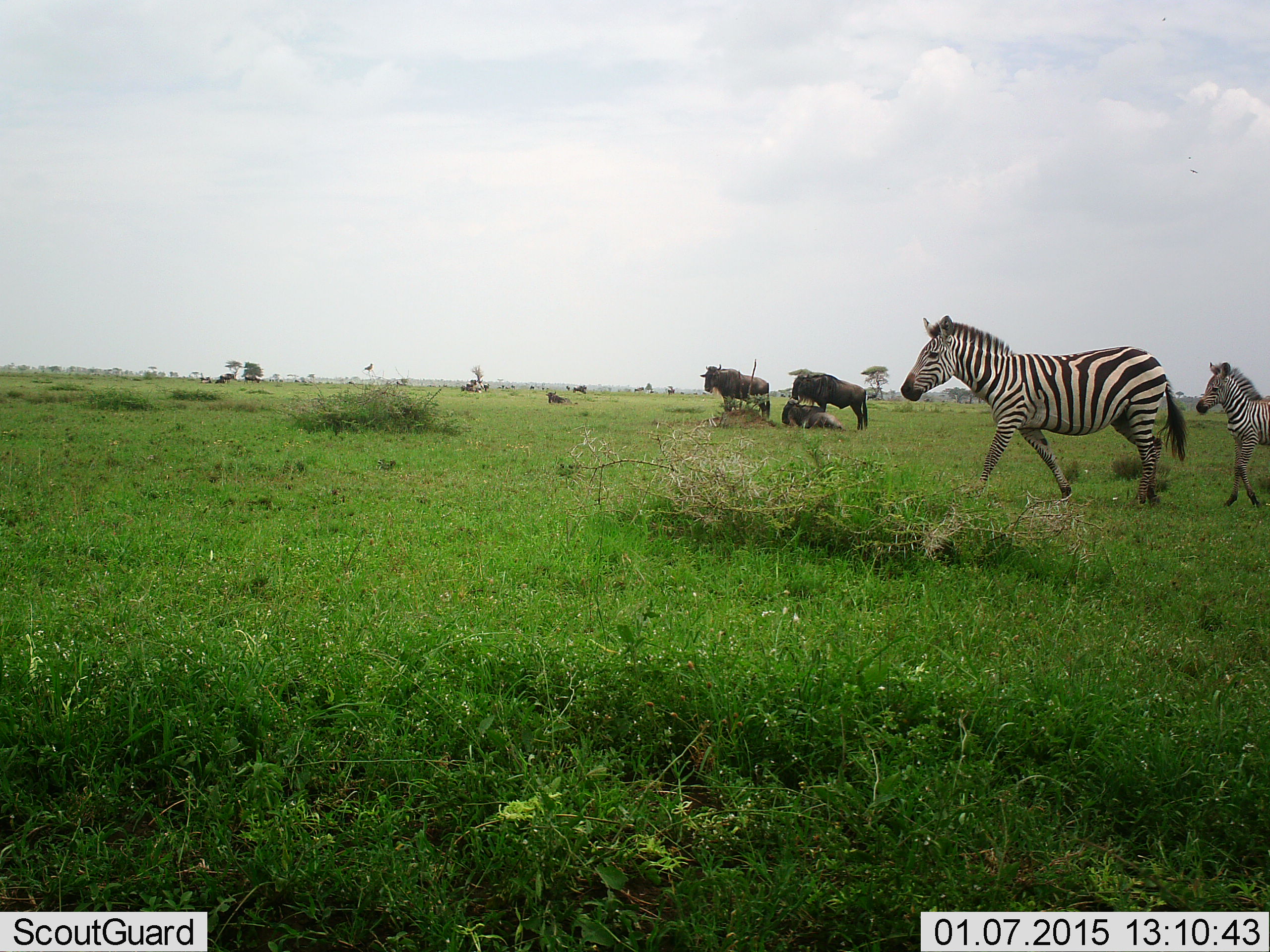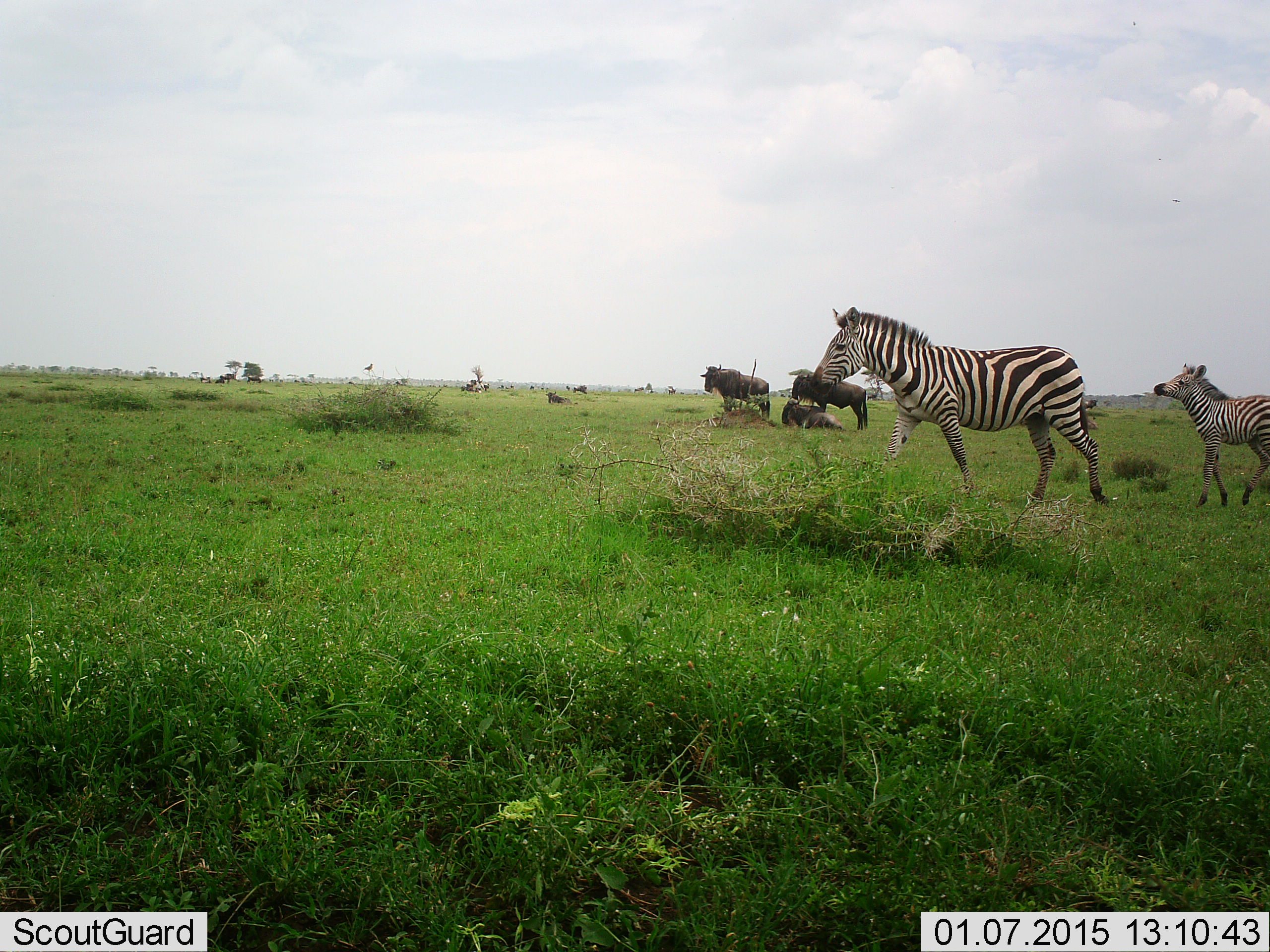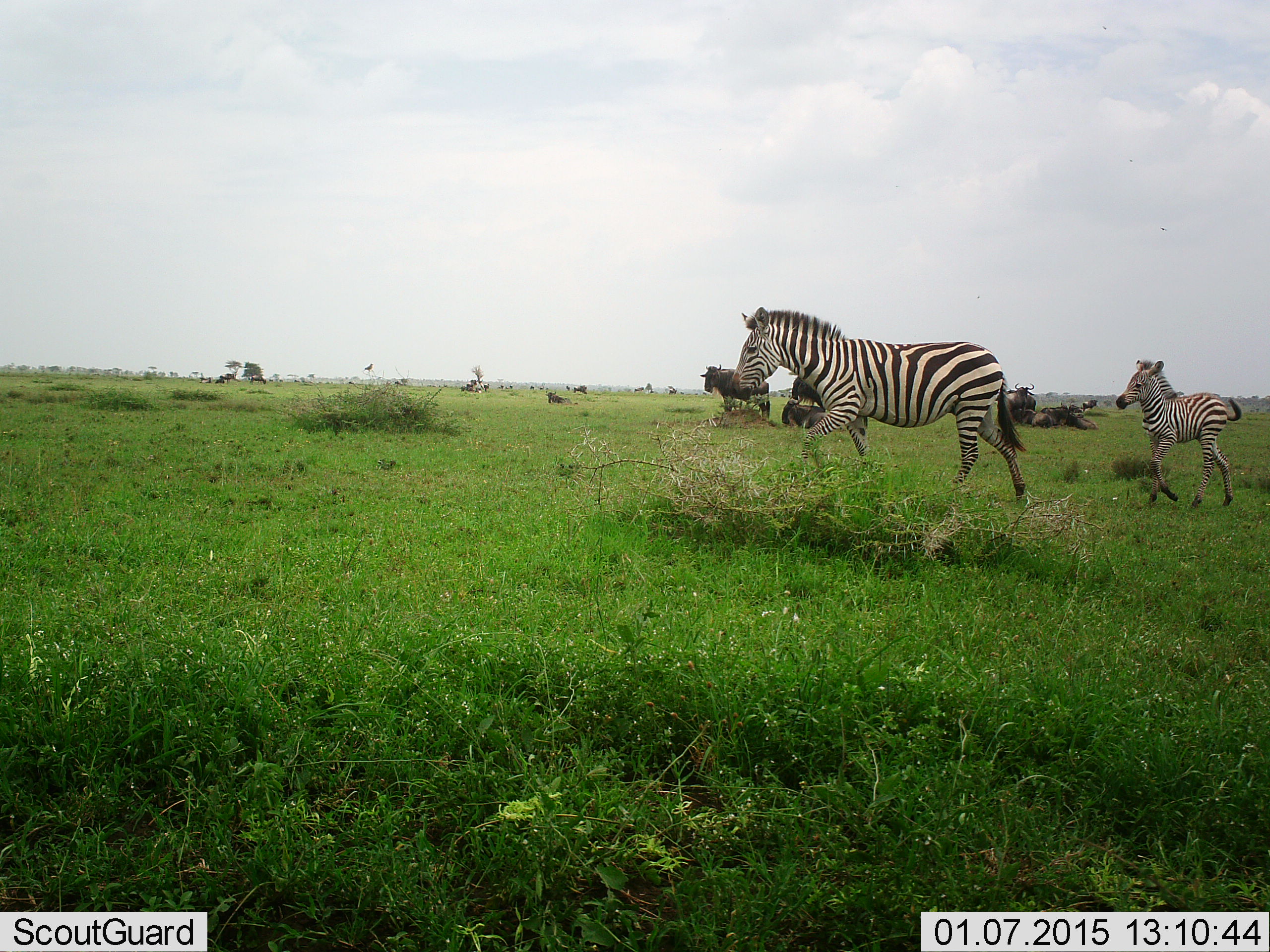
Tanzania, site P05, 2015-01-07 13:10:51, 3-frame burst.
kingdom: Animalia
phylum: Chordata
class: Mammalia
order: Artiodactyla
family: Bovidae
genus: Connochaetes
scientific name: Connochaetes taurinus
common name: blue wildebeest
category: wildebeest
Wildebeest (blue wildebeest) (Connochaetes taurinus), count 4. Behavior (volunteer vote fractions): standing 90%, resting 80%, moving 20%, interacting 0%. Young present (vote fraction): 0%. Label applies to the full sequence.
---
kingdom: Animalia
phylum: Chordata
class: Mammalia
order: Perissodactyla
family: Equidae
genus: Equus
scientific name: Equus quagga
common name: plains zebra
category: zebra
Zebra (plains zebra) (Equus quagga), count 2. Behavior (volunteer vote fractions): standing 8%, resting 0%, moving 92%, interacting 0%. Young present (vote fraction): 75%. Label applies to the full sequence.